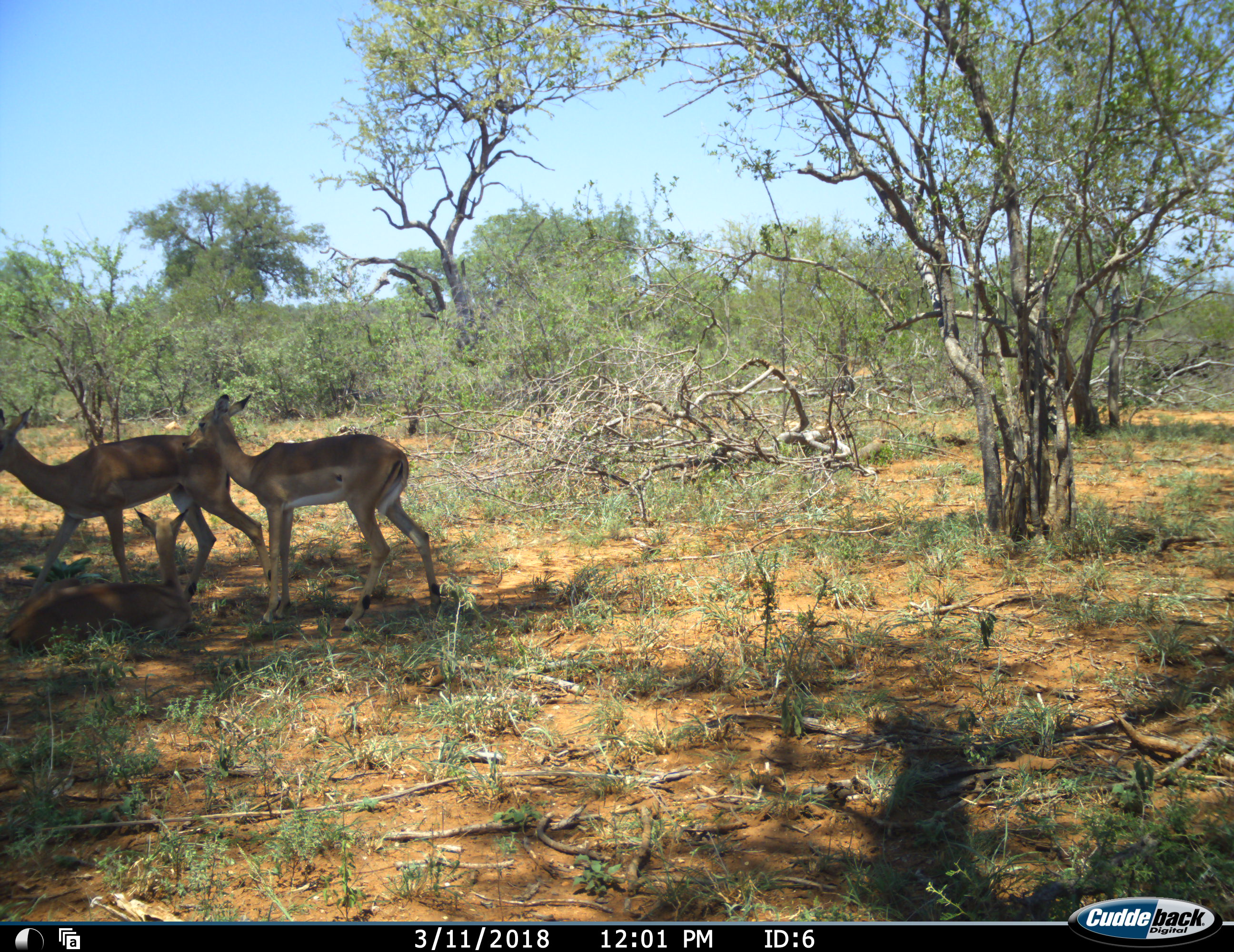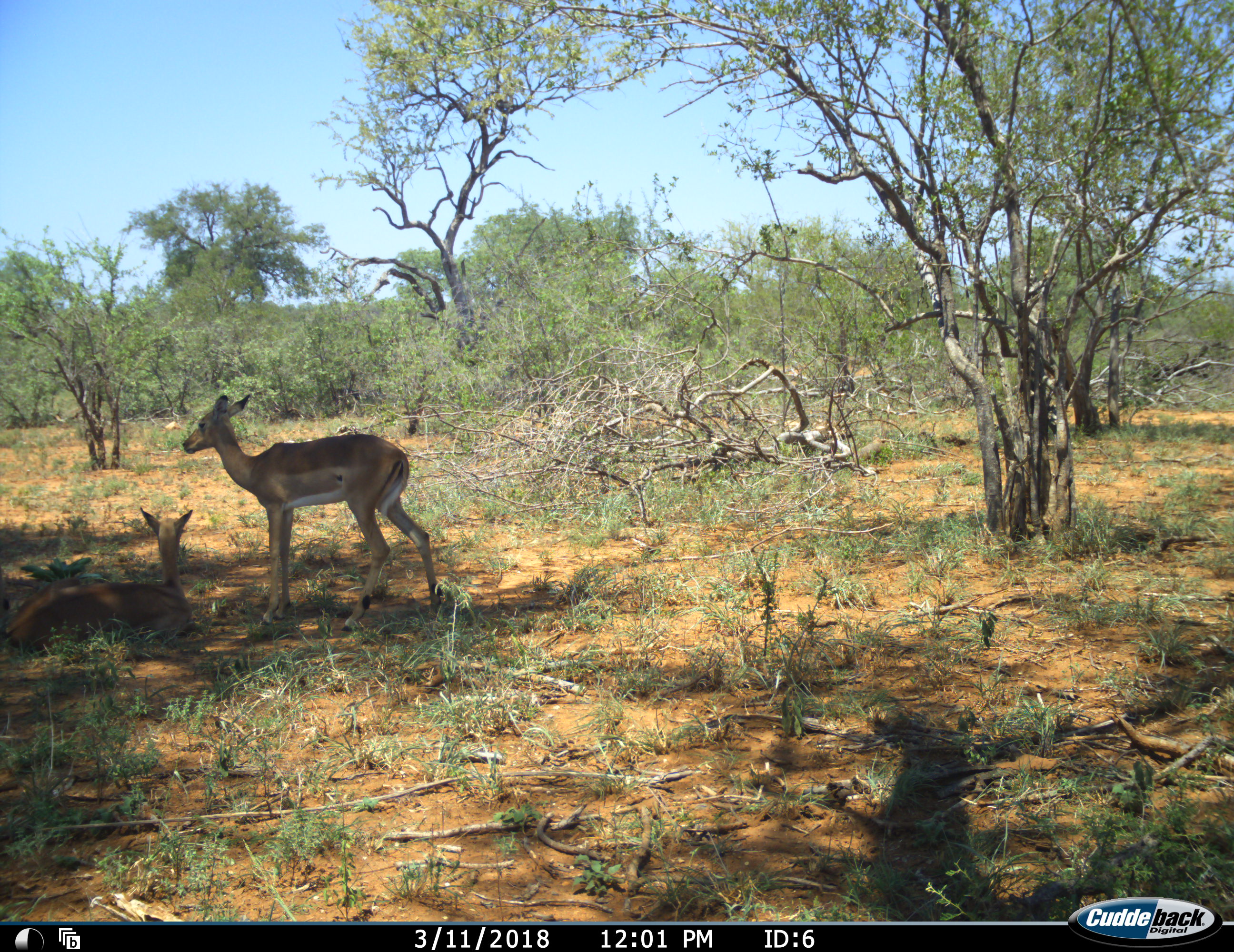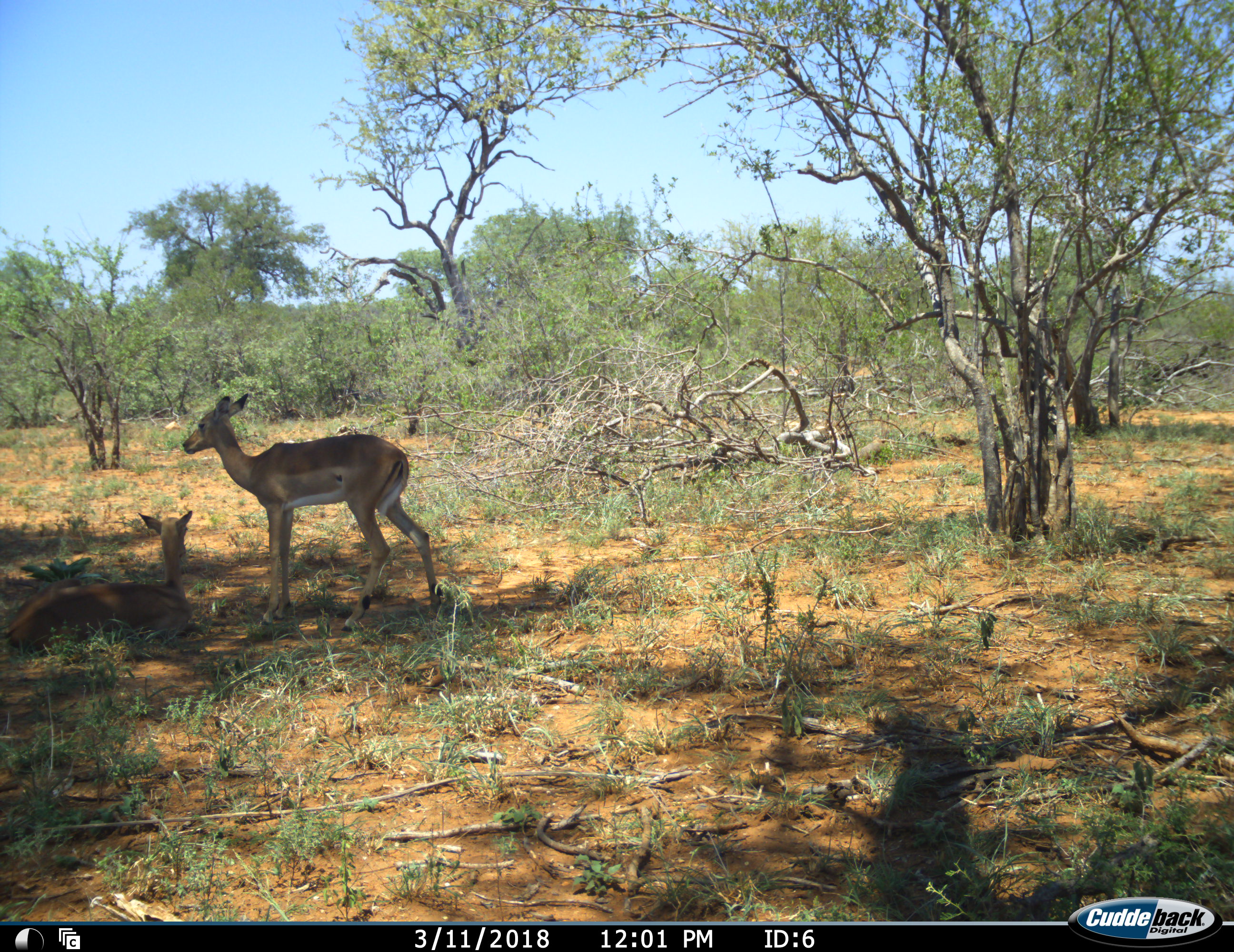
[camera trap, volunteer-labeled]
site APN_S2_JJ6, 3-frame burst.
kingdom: Animalia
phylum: Chordata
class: Mammalia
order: Artiodactyla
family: Bovidae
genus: Aepyceros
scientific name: Aepyceros melampus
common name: impala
Impala (Aepyceros melampus), count 3. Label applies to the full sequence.